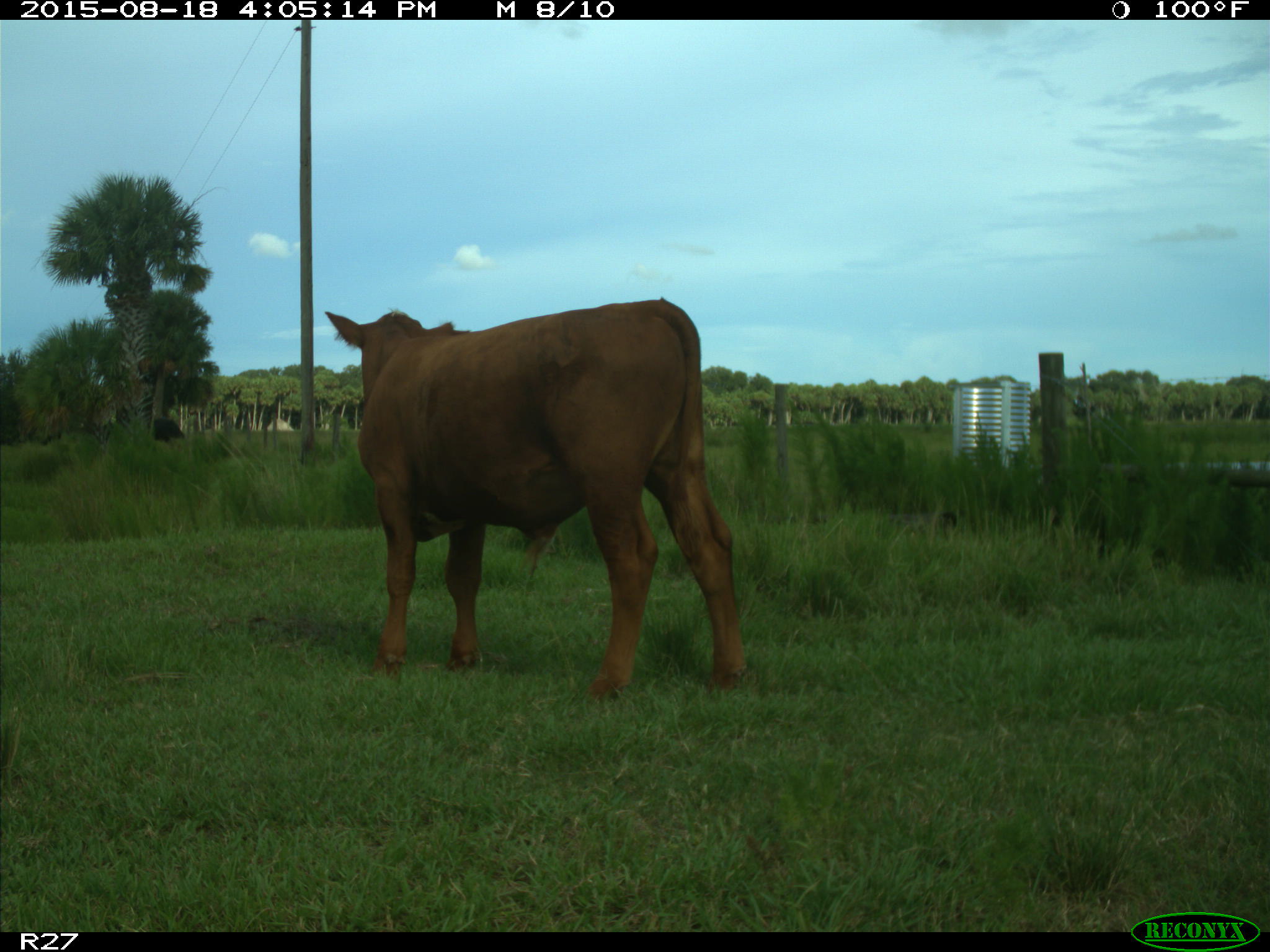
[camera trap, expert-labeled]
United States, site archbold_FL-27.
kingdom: Animalia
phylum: Chordata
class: Mammalia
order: Artiodactyla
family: Bovidae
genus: Bos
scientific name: Bos taurus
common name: domestic cow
Bos taurus (domestic cow).